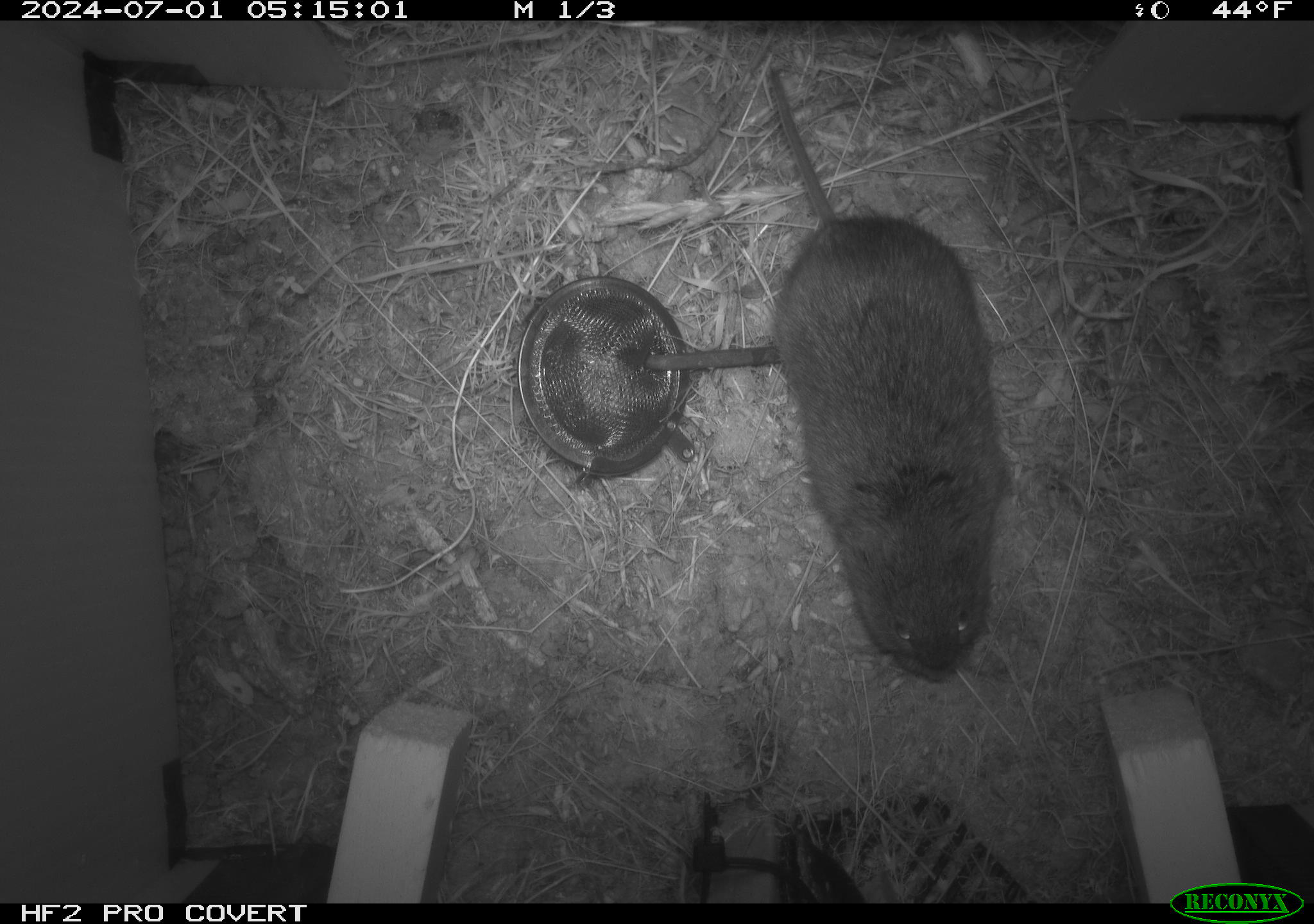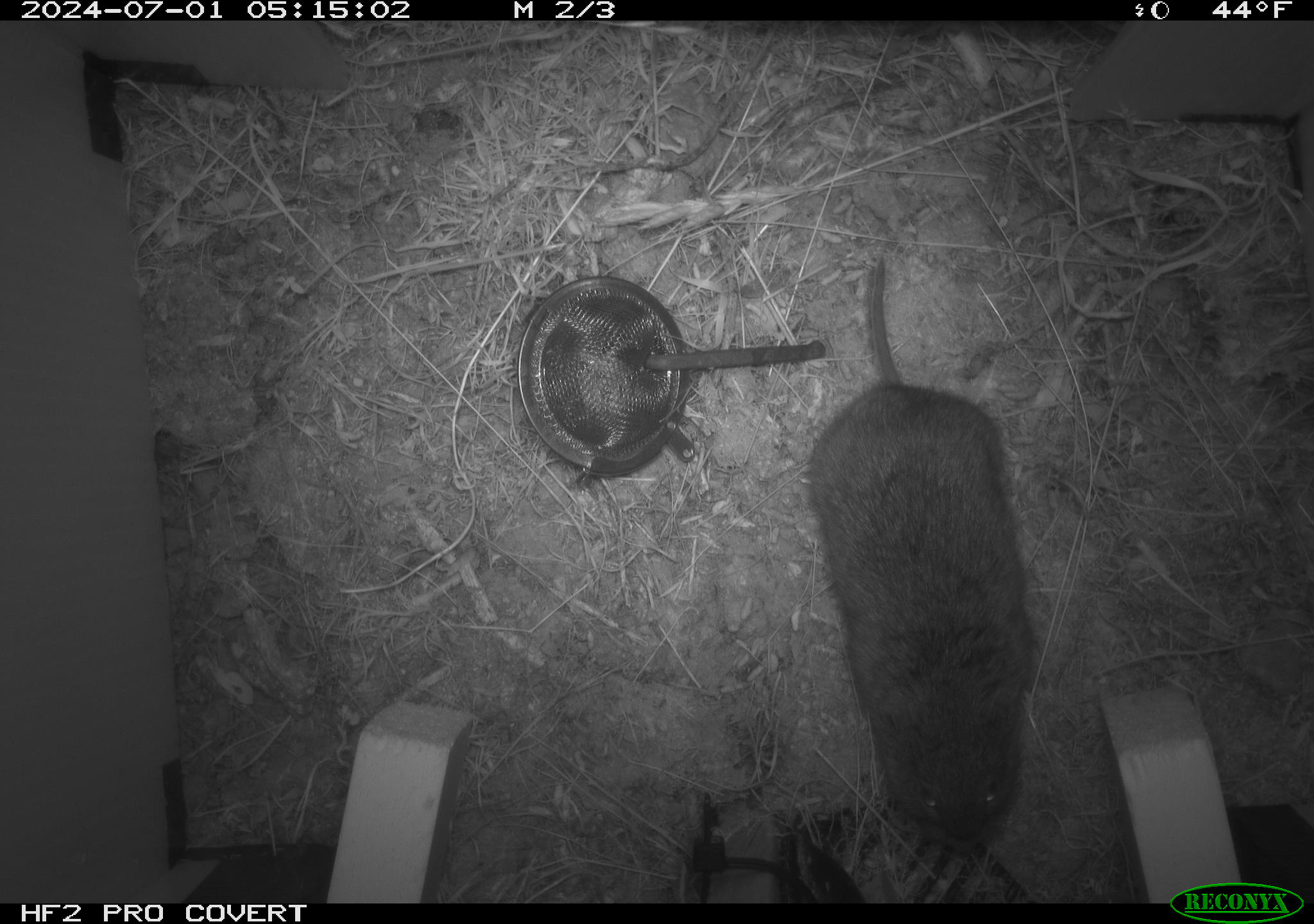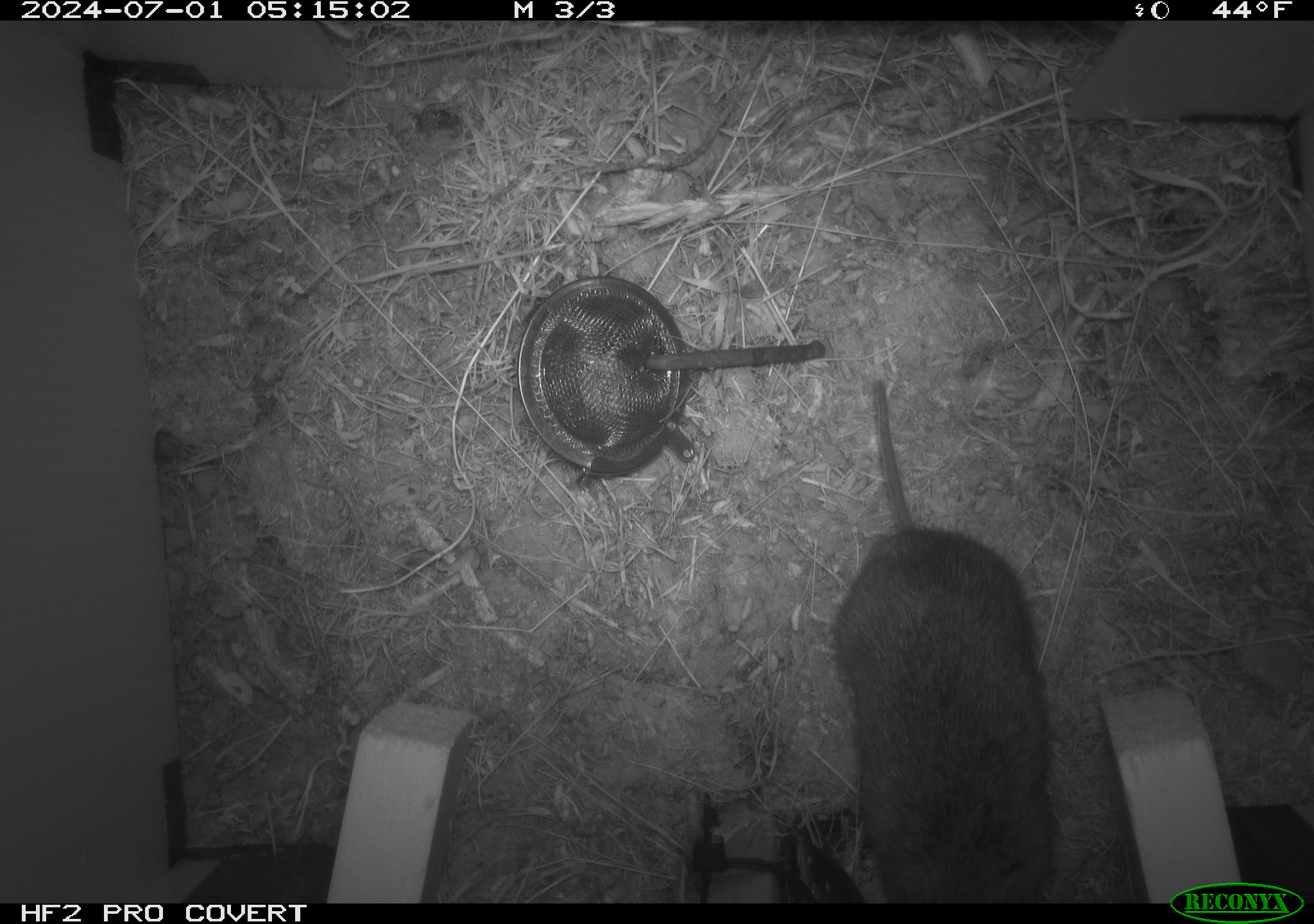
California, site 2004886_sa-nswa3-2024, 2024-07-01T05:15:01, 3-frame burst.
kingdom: Animalia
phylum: Chordata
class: Mammalia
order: Rodentia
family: Cricetidae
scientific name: Arvicolinae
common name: voles, lemmings, and muskrats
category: arvicolinae subfamily